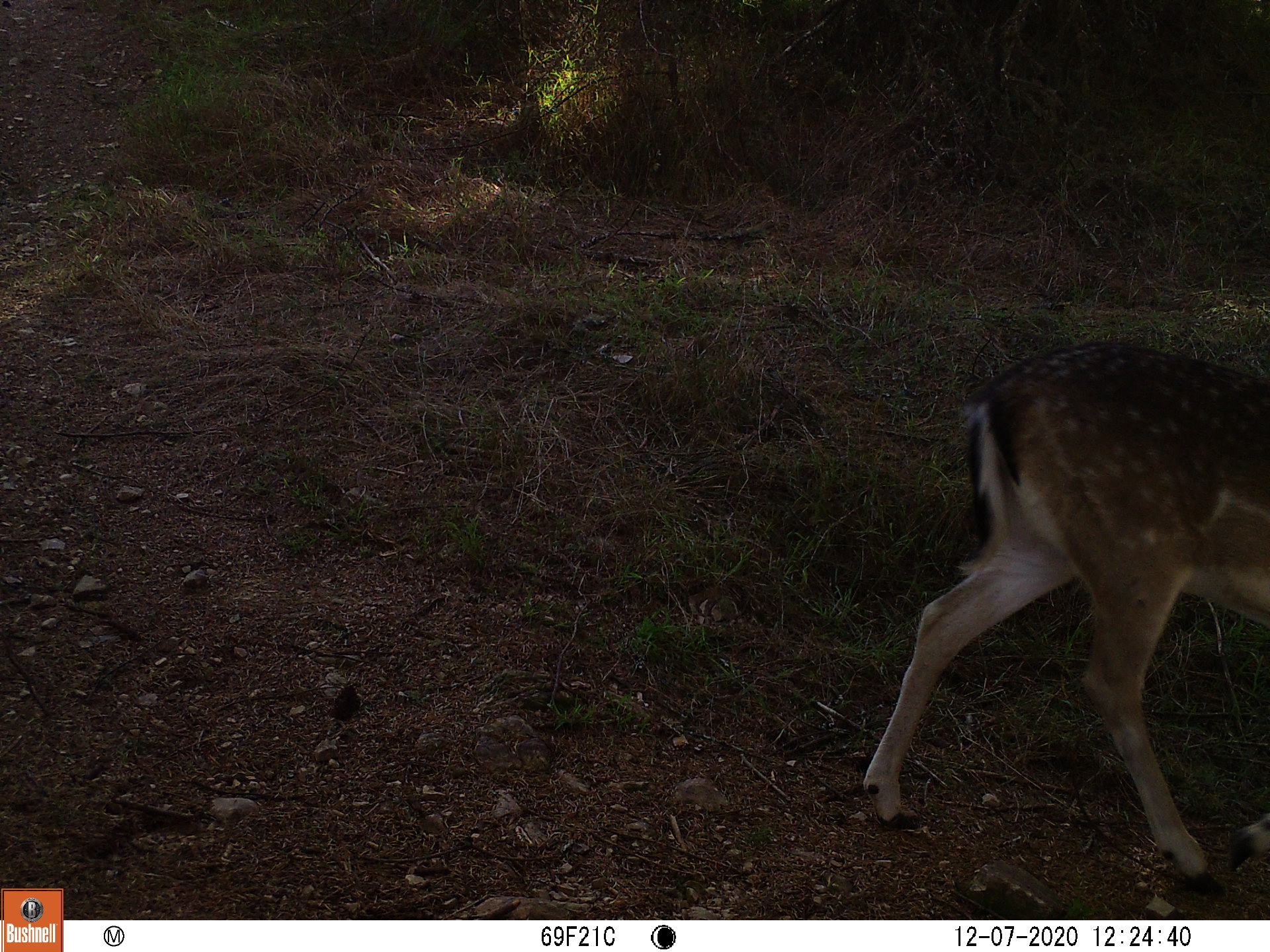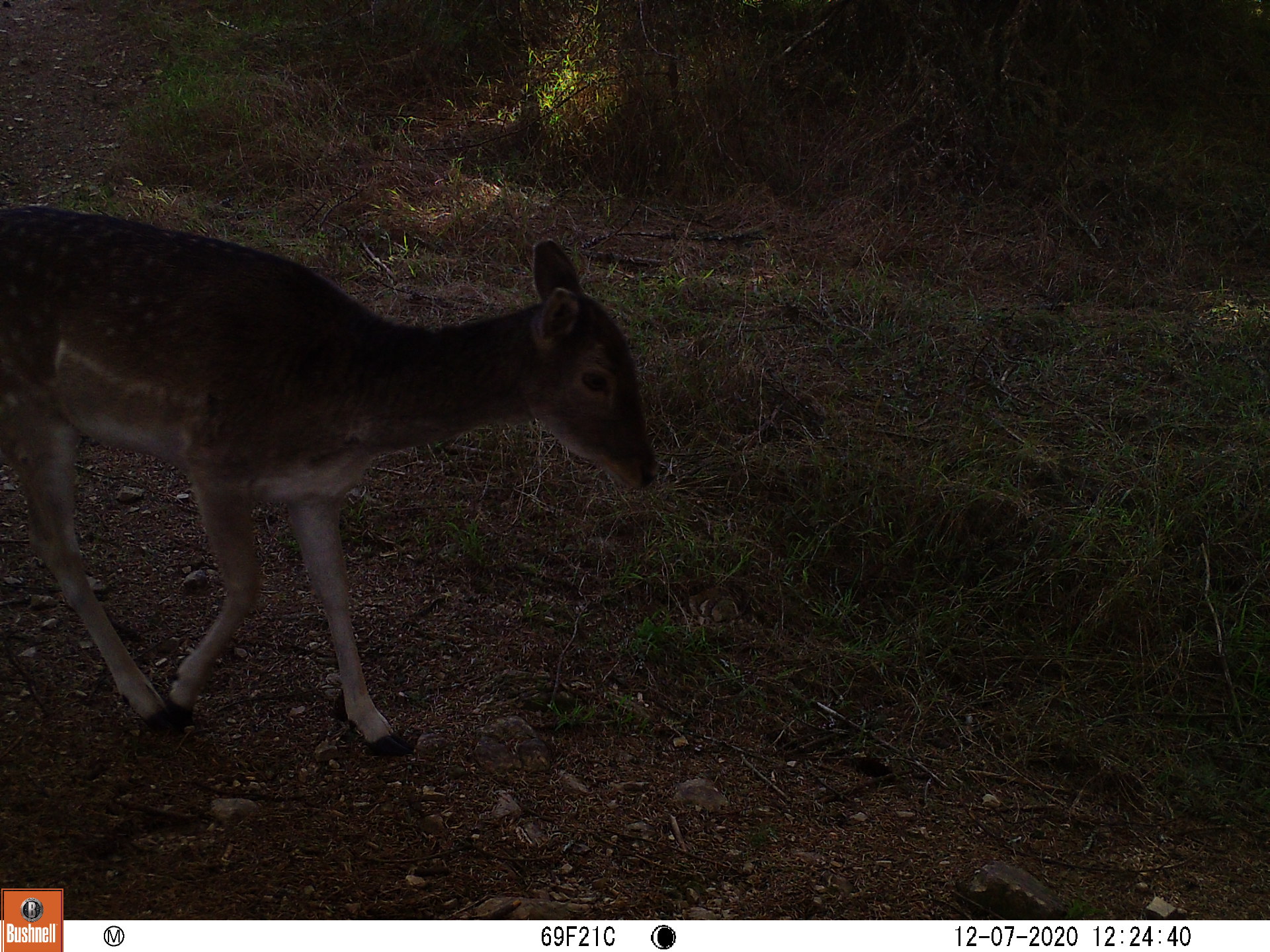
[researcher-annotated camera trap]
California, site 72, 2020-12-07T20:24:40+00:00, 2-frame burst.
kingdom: Animalia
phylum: Chordata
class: Mammalia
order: Artiodactyla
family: Cervidae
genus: Odocoileus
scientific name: Odocoileus hemionus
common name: mule deer